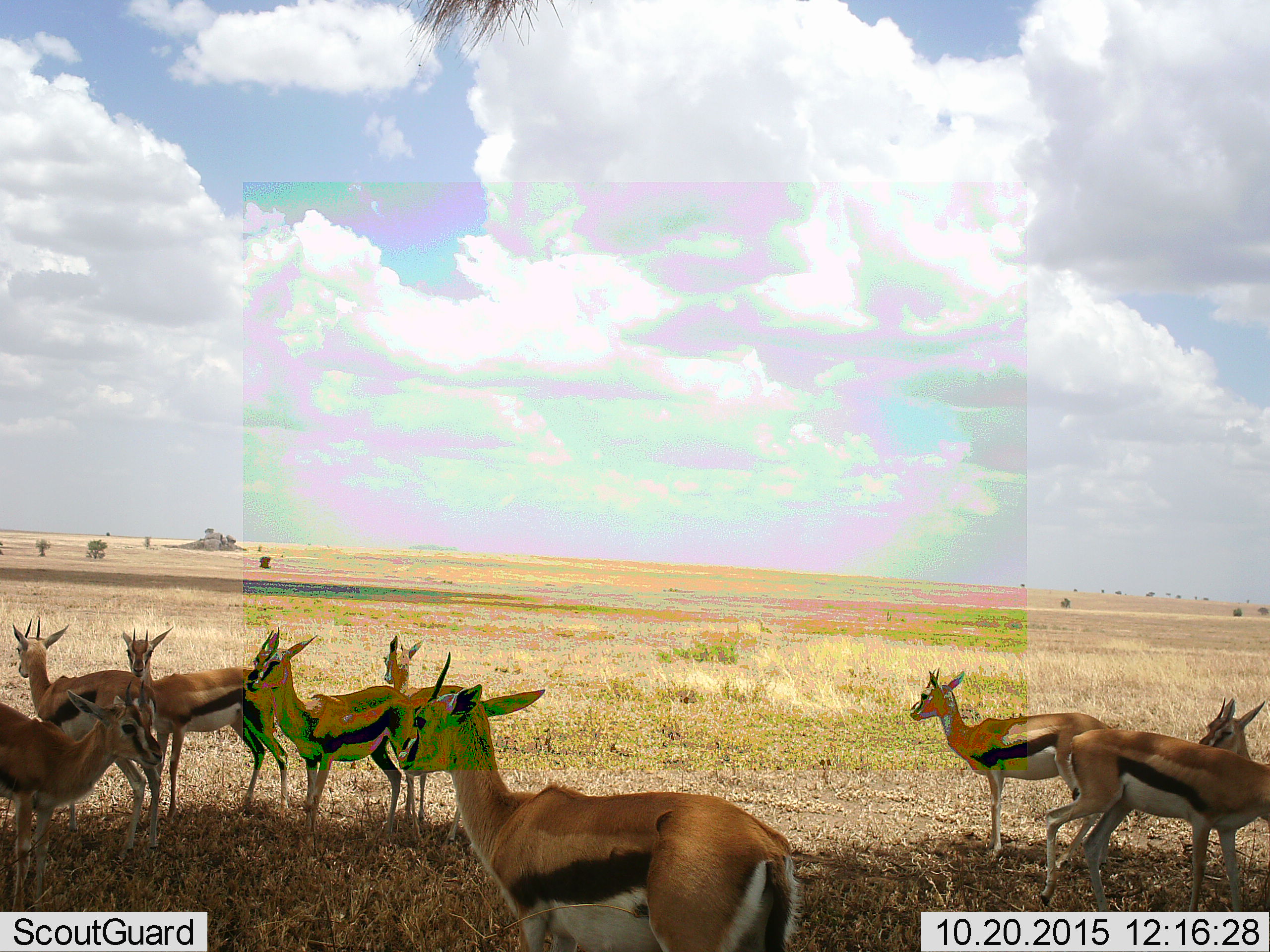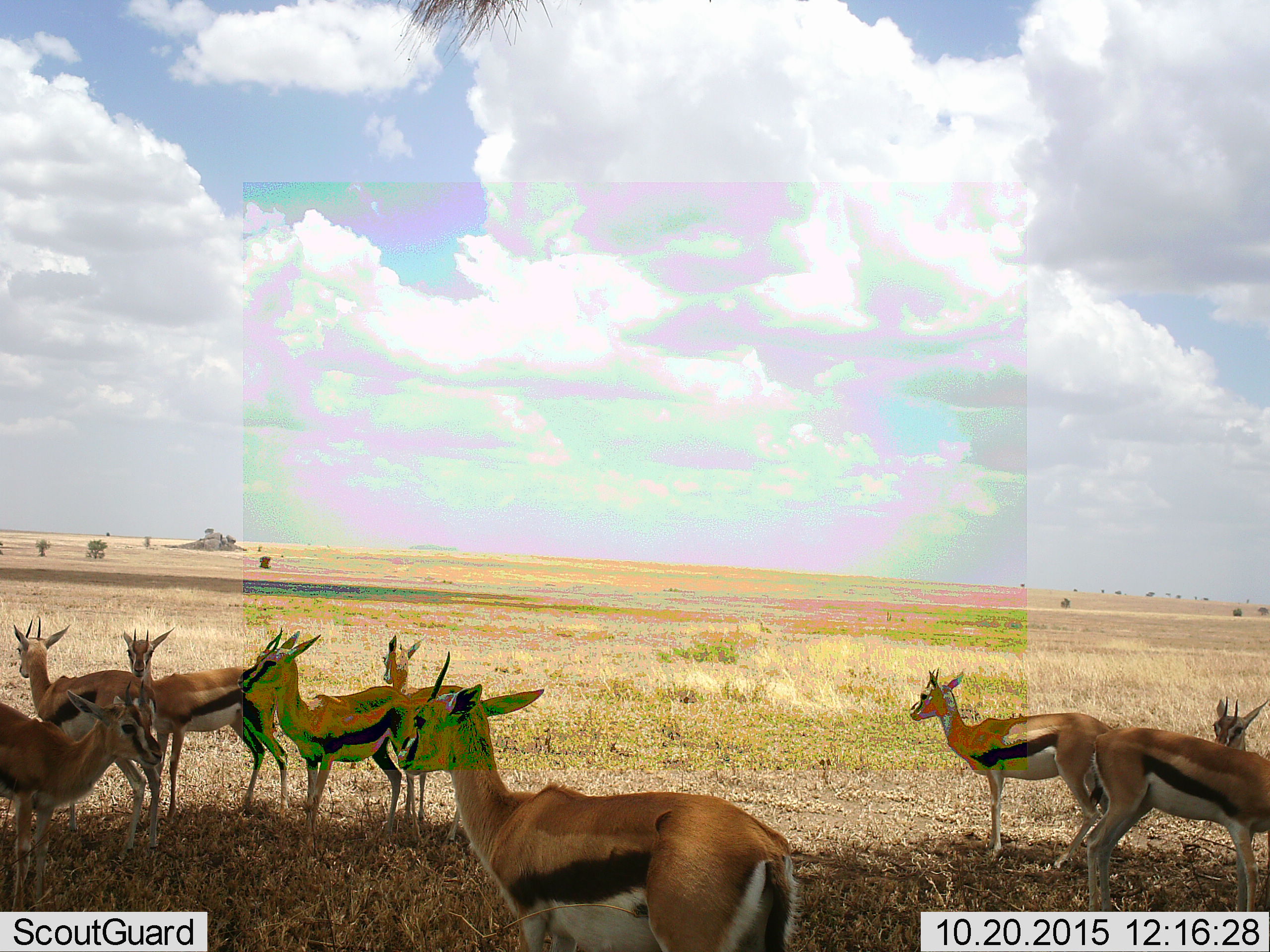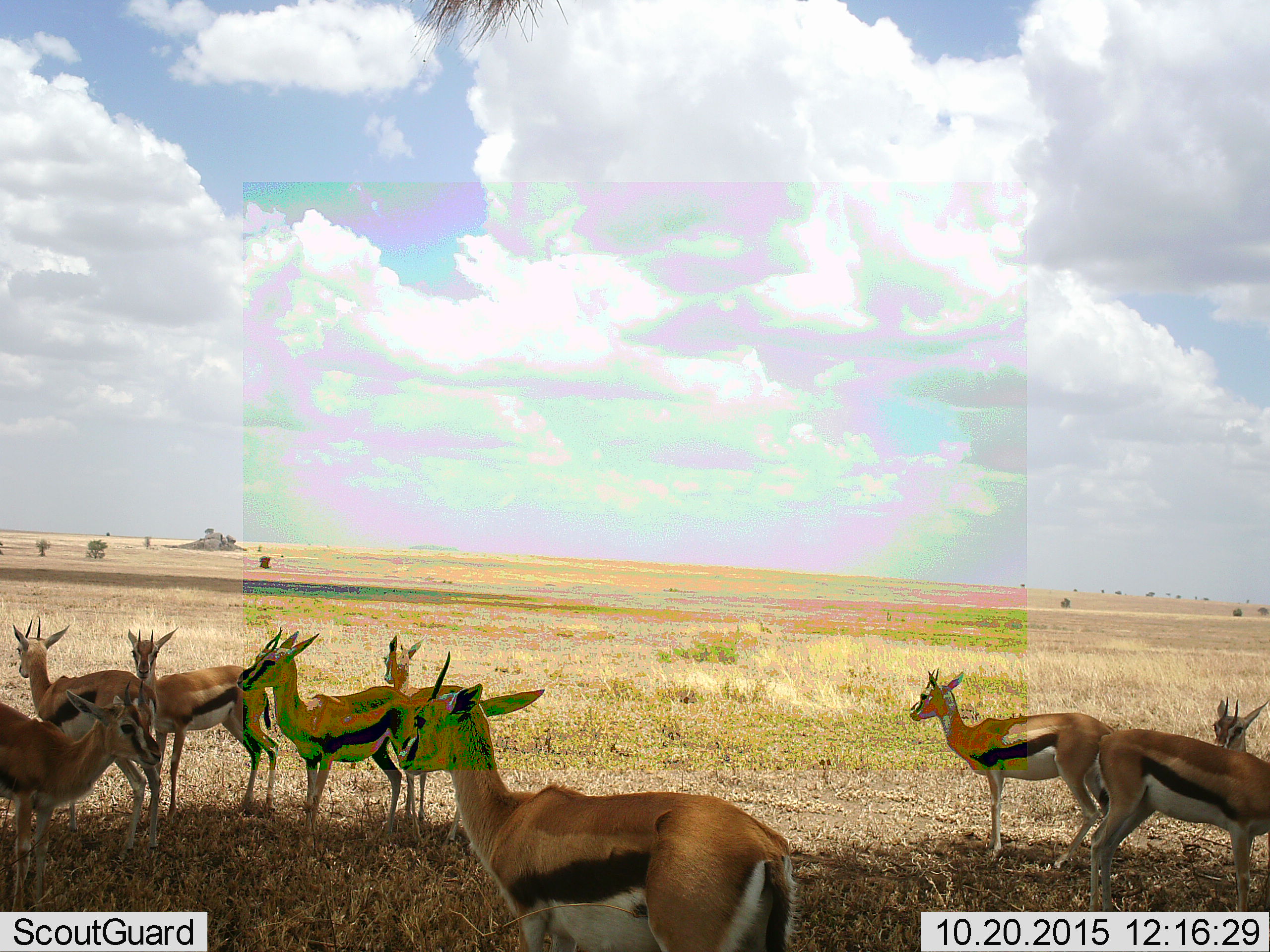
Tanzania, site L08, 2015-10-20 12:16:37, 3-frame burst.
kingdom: Animalia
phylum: Chordata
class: Mammalia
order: Artiodactyla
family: Bovidae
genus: Eudorcas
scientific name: Eudorcas thomsonii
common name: thomson's gazelle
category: gazellethomsons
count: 9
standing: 100%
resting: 0%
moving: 33%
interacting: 0%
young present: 0%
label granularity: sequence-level